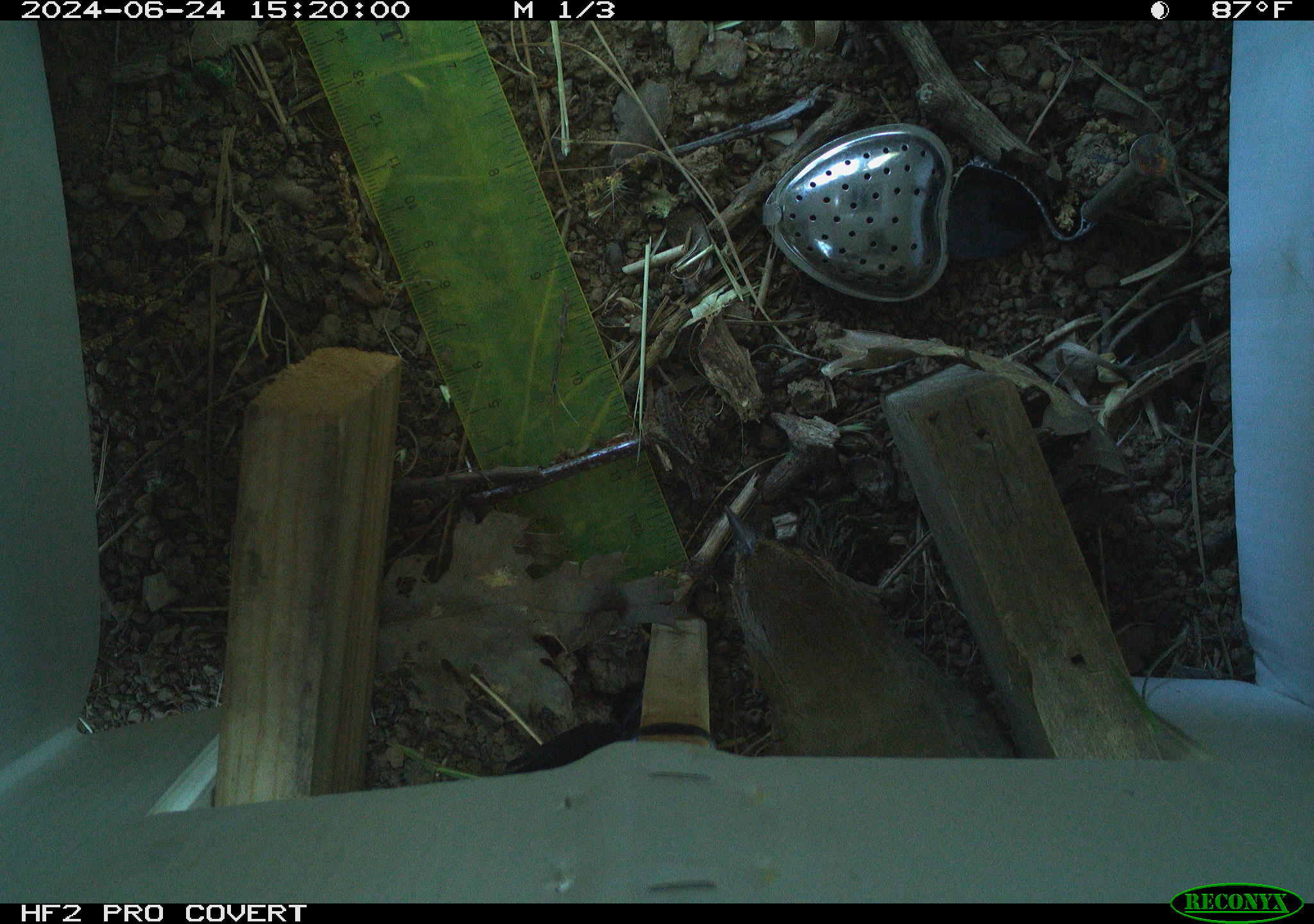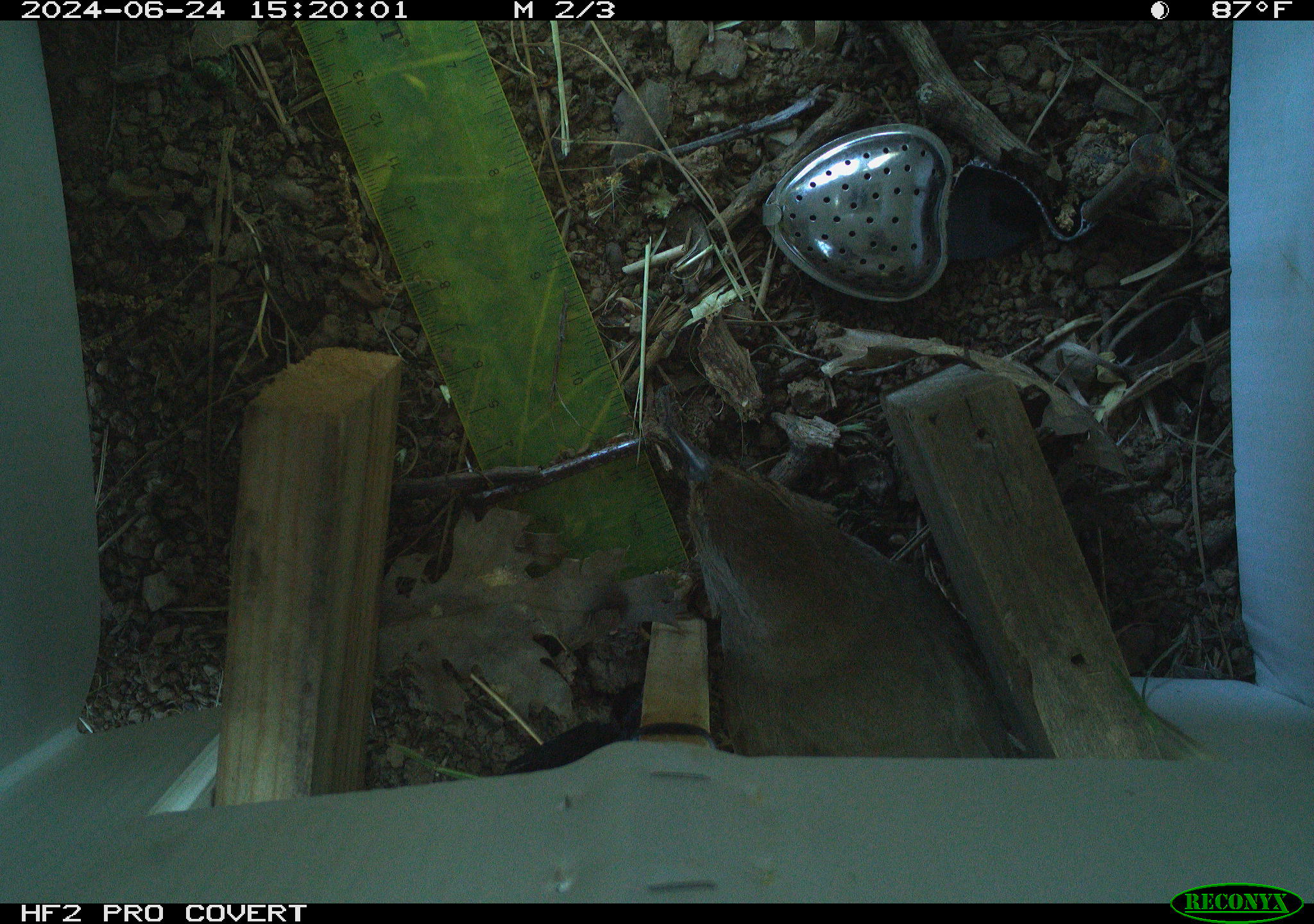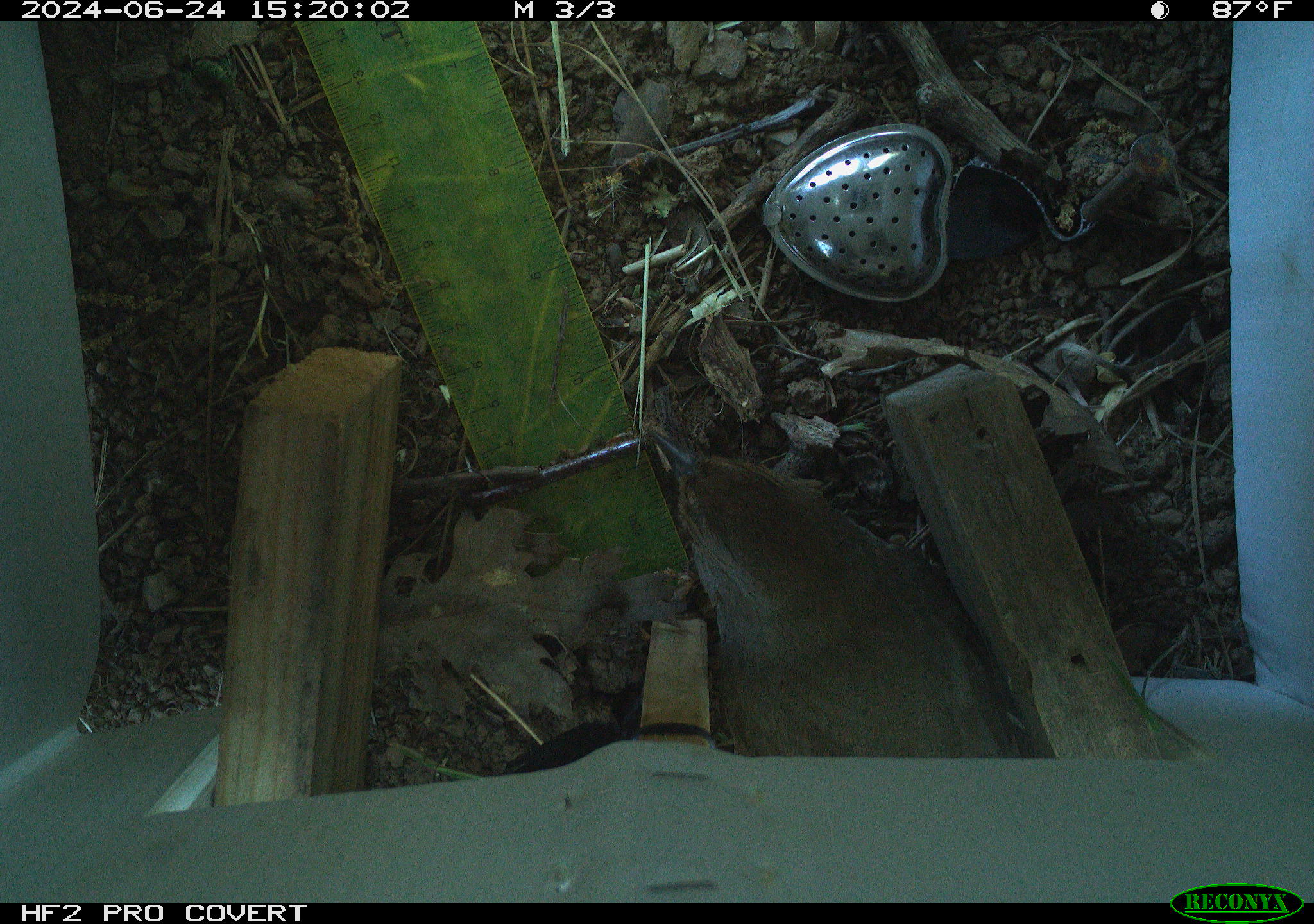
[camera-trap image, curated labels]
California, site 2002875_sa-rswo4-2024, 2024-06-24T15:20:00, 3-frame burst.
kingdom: Animalia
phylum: Chordata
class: Aves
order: Passeriformes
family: Passerellidae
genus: Melozone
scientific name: Melozone crissalis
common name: california towhee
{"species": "california towhee (Melozone crissalis)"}